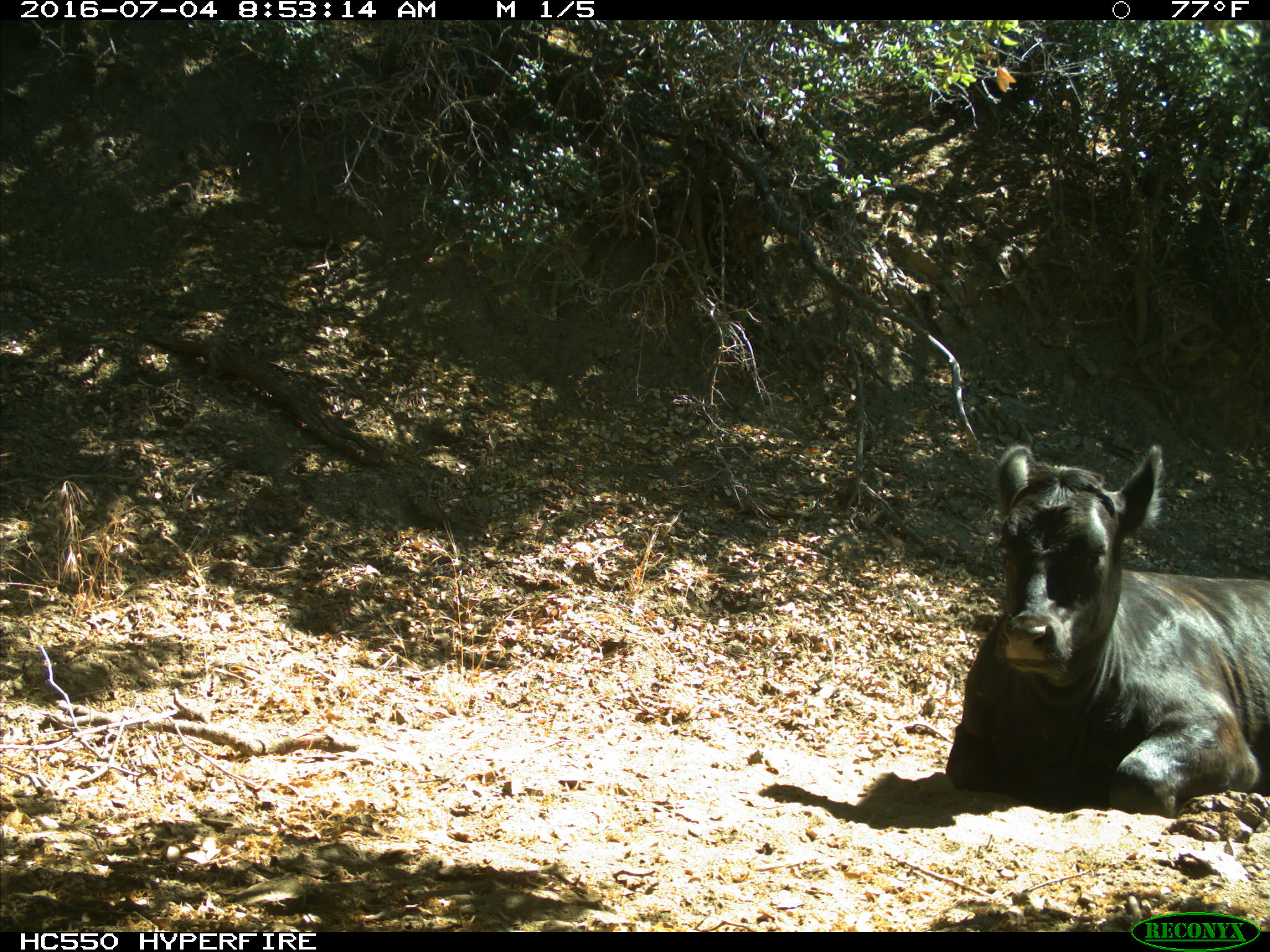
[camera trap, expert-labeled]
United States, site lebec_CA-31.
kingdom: Animalia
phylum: Chordata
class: Mammalia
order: Artiodactyla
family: Bovidae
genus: Bos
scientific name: Bos taurus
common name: domestic cow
Bos taurus (domestic cow).